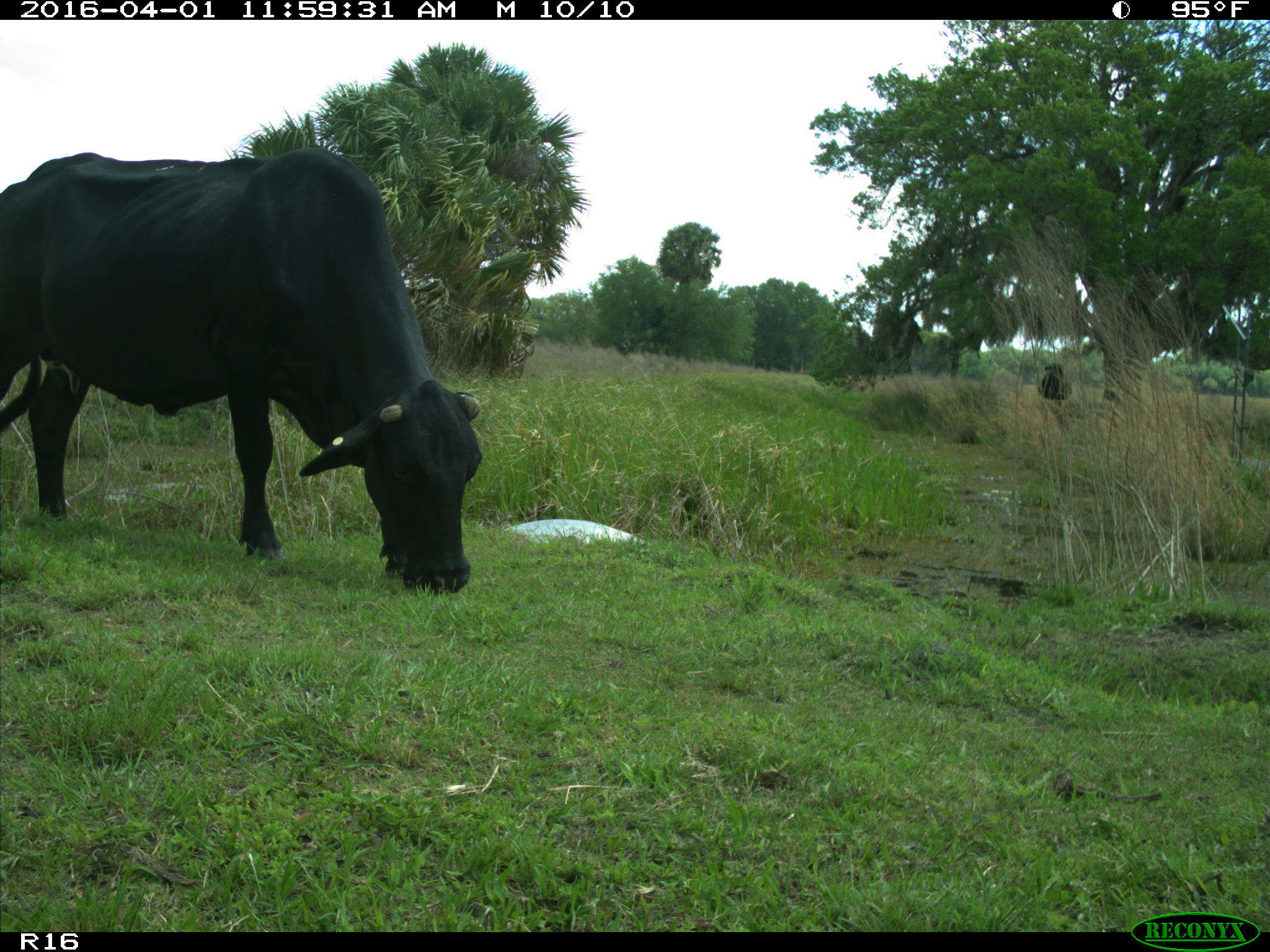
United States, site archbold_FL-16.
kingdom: Animalia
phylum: Chordata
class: Mammalia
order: Artiodactyla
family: Bovidae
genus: Bos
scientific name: Bos taurus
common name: domestic cow